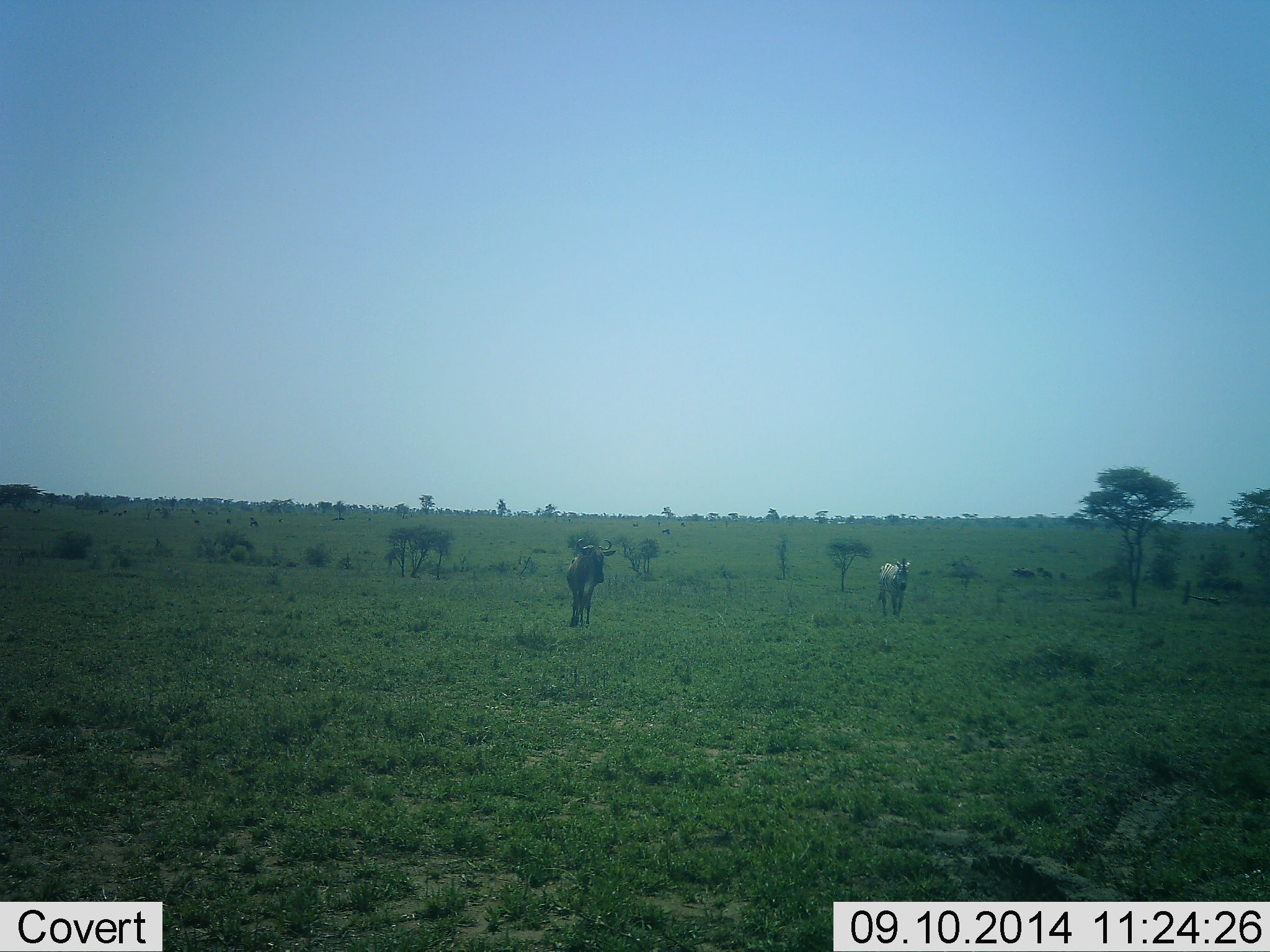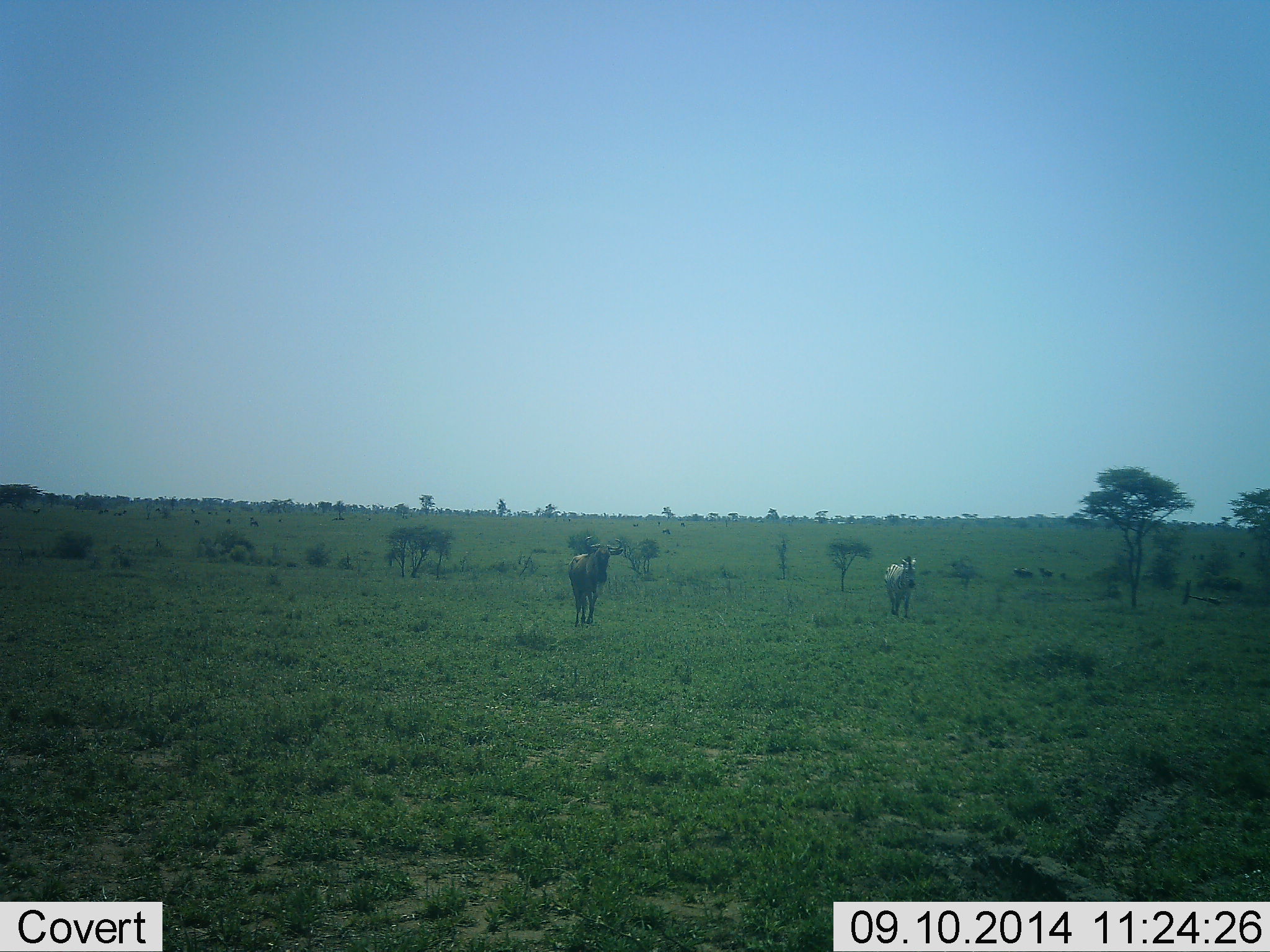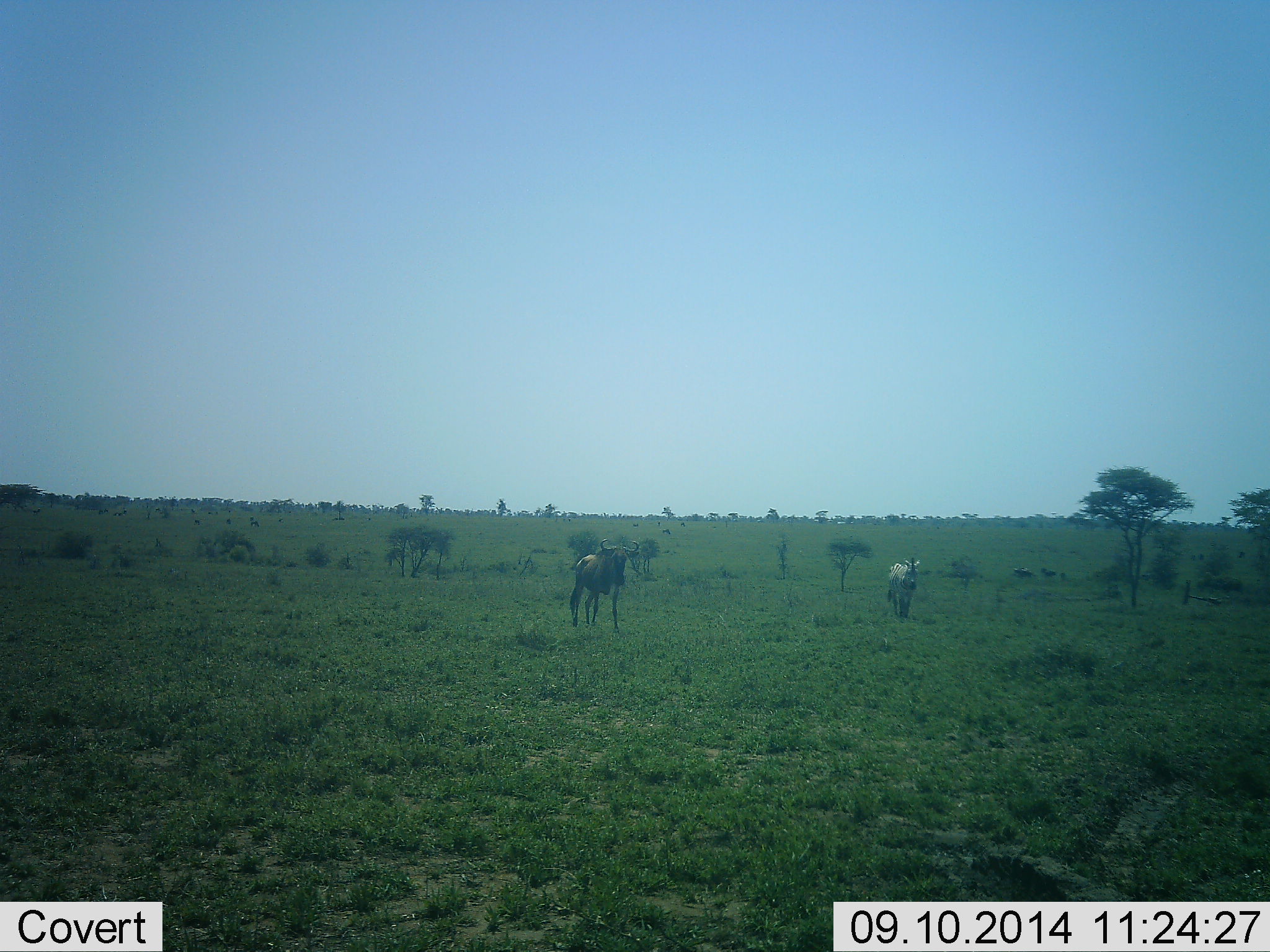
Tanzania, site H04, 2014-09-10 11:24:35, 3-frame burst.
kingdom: Animalia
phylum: Chordata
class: Mammalia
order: Artiodactyla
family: Bovidae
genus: Connochaetes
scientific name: Connochaetes taurinus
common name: blue wildebeest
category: wildebeest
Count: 2.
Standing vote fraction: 25%.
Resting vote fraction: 0%.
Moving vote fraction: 92%.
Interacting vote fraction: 8%.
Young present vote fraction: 0%.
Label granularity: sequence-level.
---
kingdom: Animalia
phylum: Chordata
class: Mammalia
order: Perissodactyla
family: Equidae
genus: Equus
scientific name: Equus quagga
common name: plains zebra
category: zebra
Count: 1.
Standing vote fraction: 8%.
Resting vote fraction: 0%.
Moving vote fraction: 92%.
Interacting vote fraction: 8%.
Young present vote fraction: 0%.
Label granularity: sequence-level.